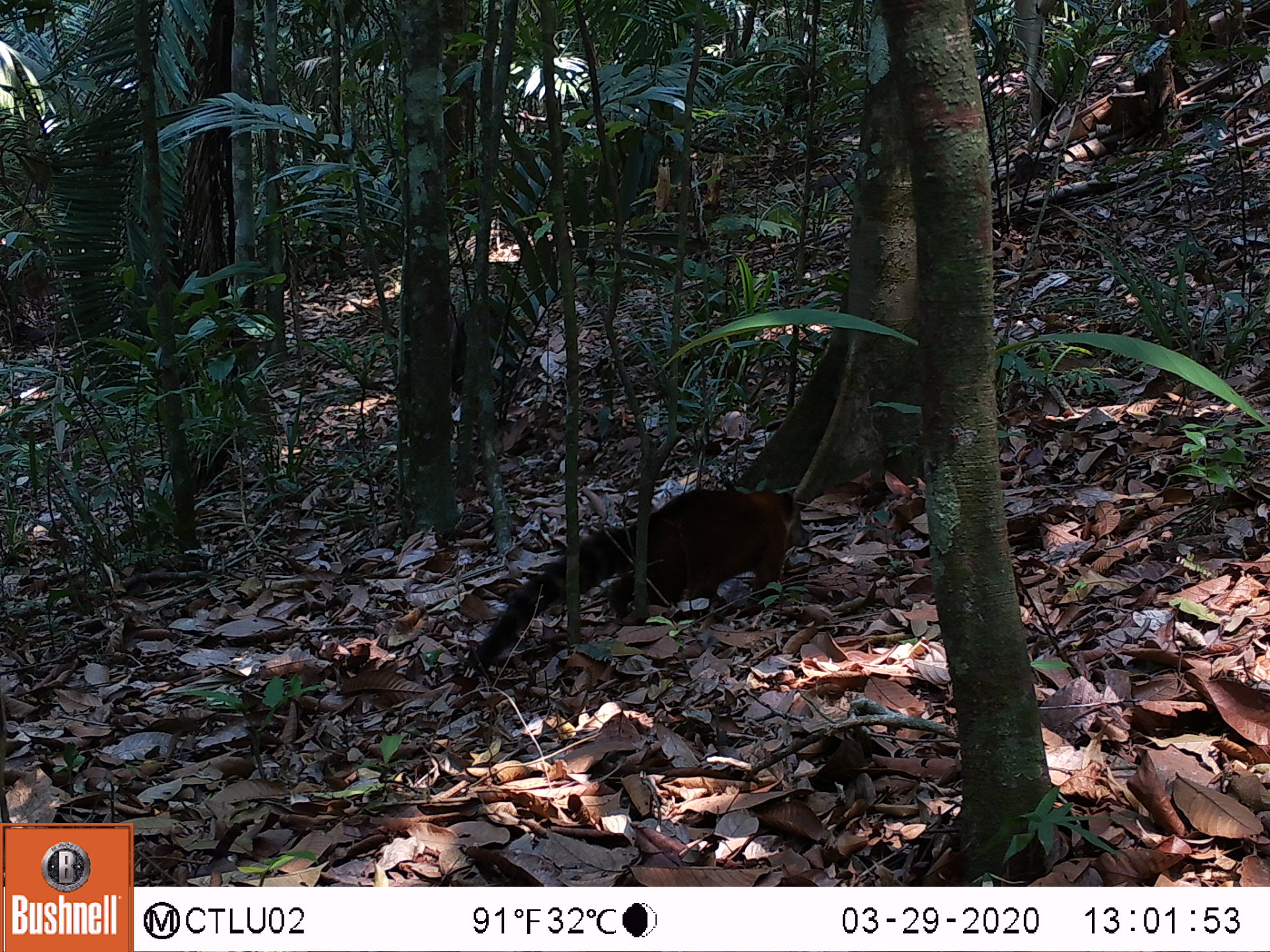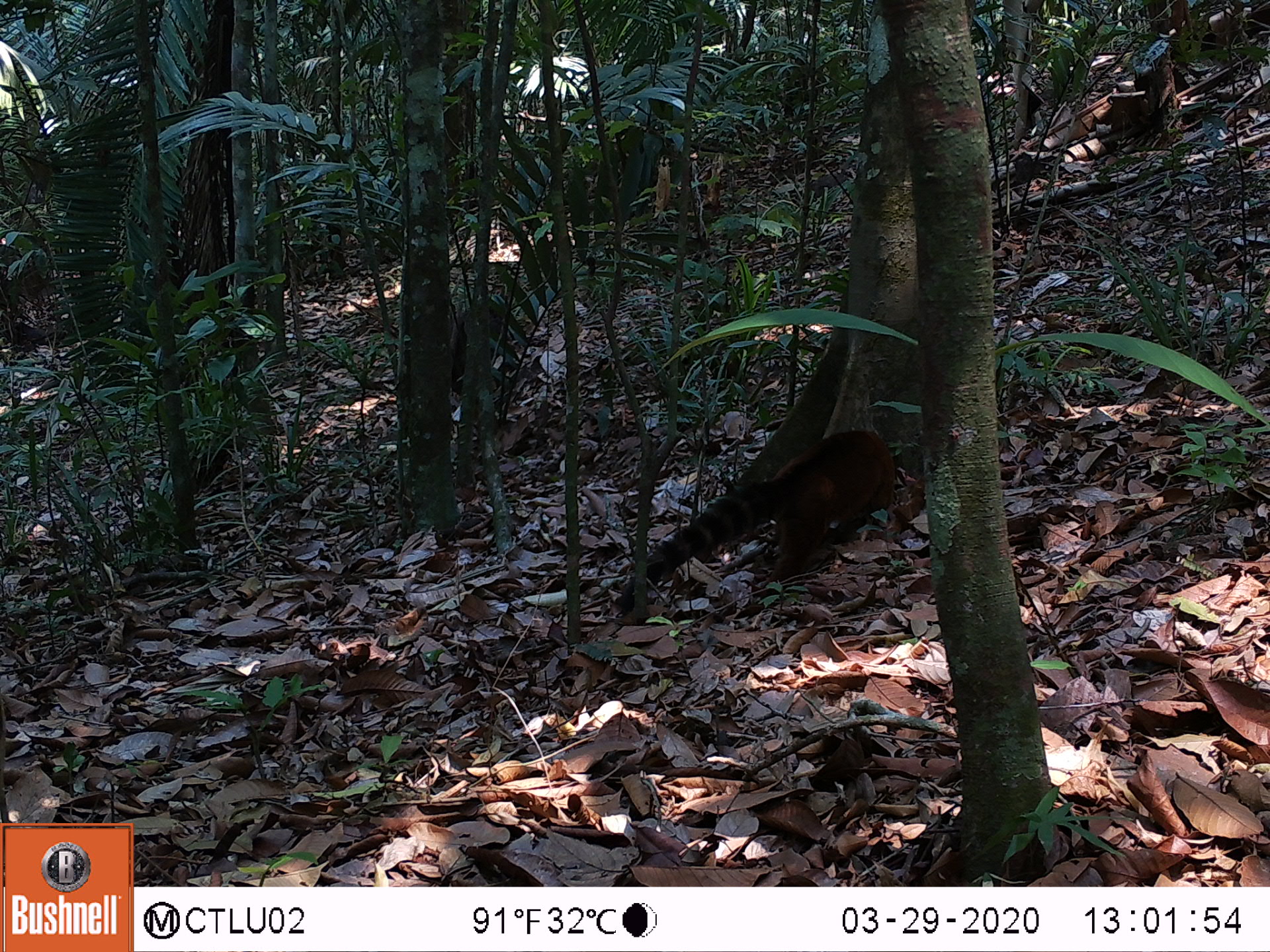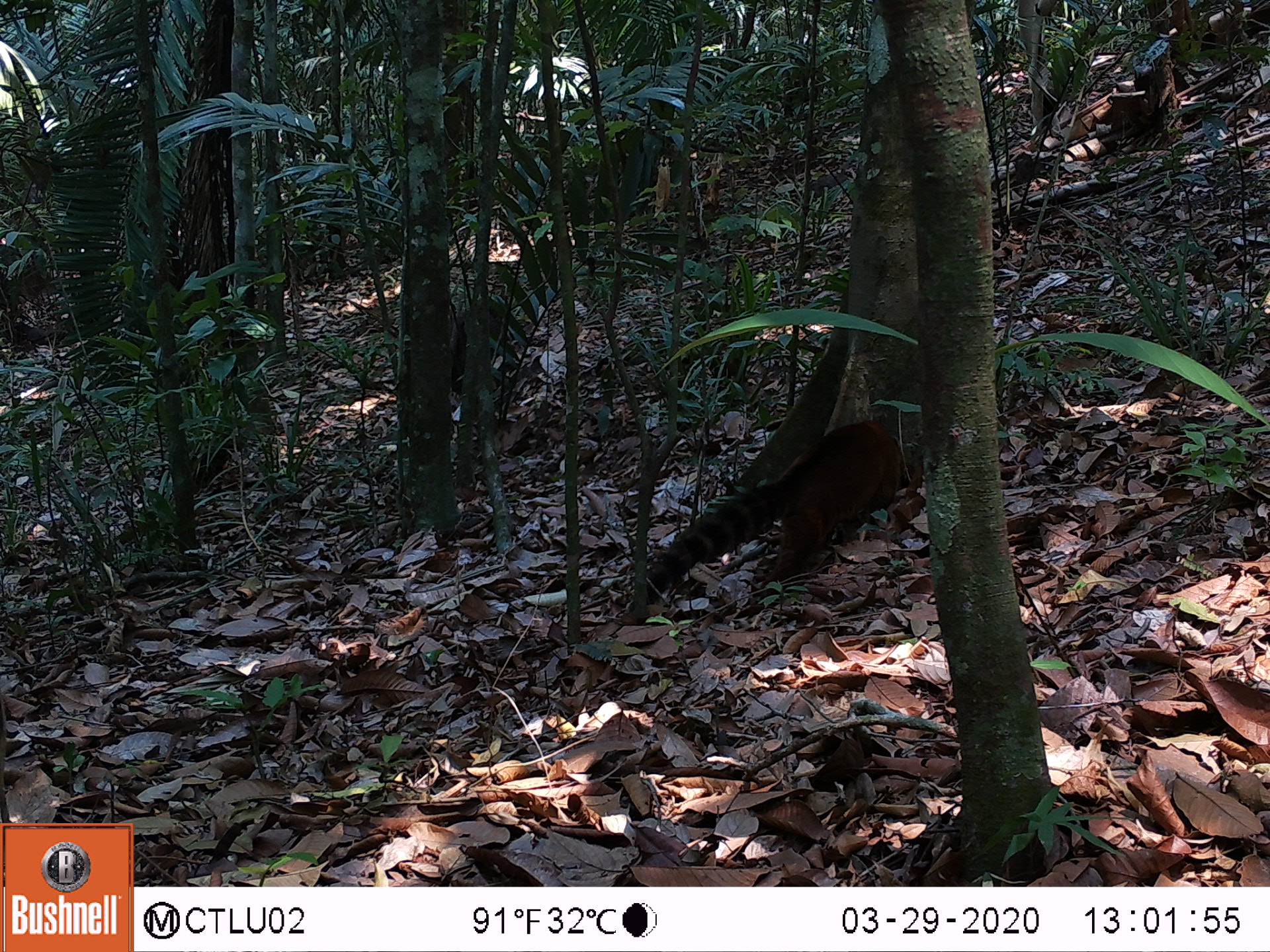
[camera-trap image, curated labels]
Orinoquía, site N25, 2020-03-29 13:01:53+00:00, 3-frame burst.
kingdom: Animalia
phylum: Chordata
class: Mammalia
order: Carnivora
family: Procyonidae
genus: Nasua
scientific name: Nasua nasua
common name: south american coati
South american coati (Nasua nasua).